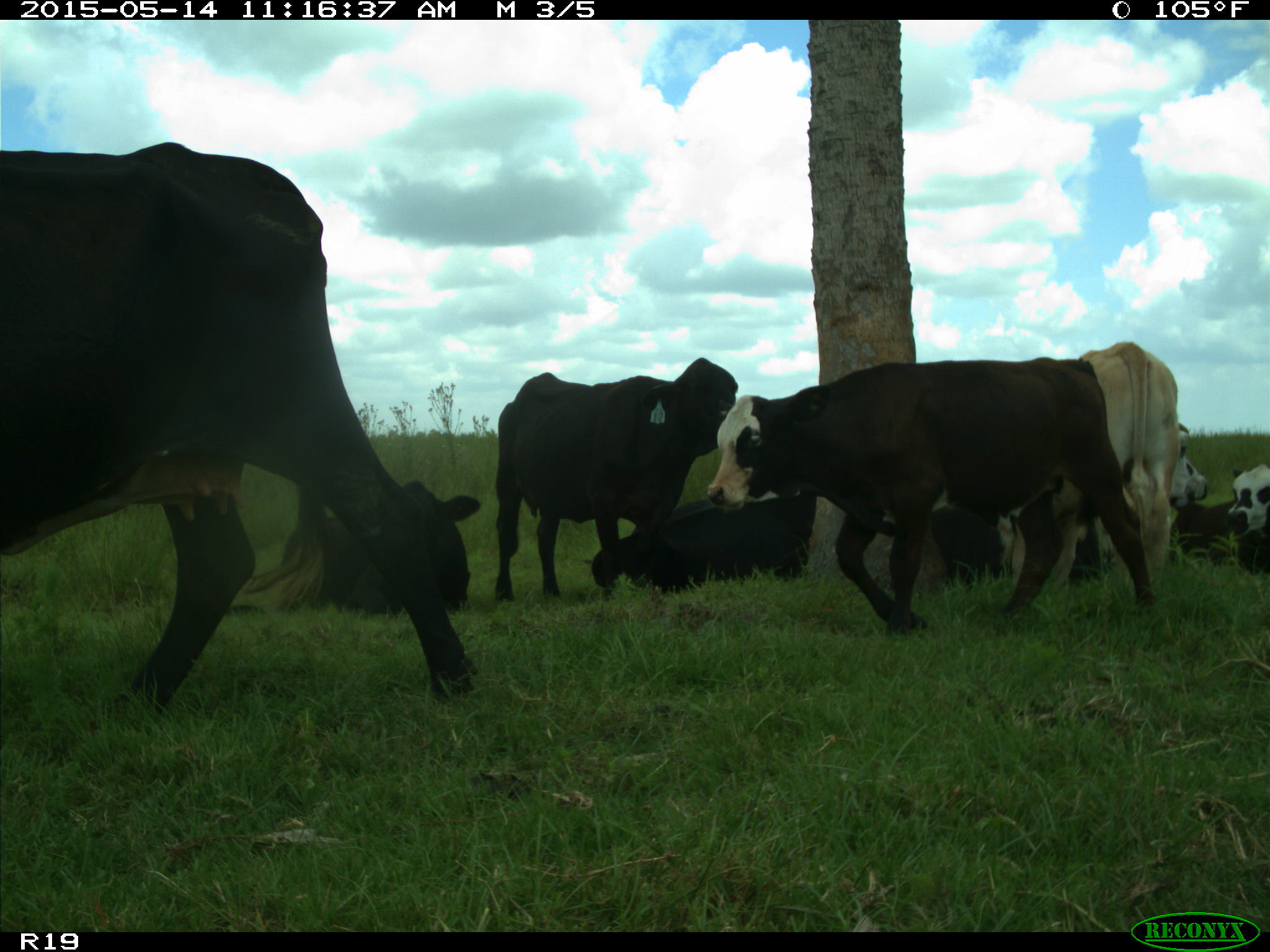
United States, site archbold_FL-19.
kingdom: Animalia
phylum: Chordata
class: Mammalia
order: Artiodactyla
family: Bovidae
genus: Bos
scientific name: Bos taurus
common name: domestic cow